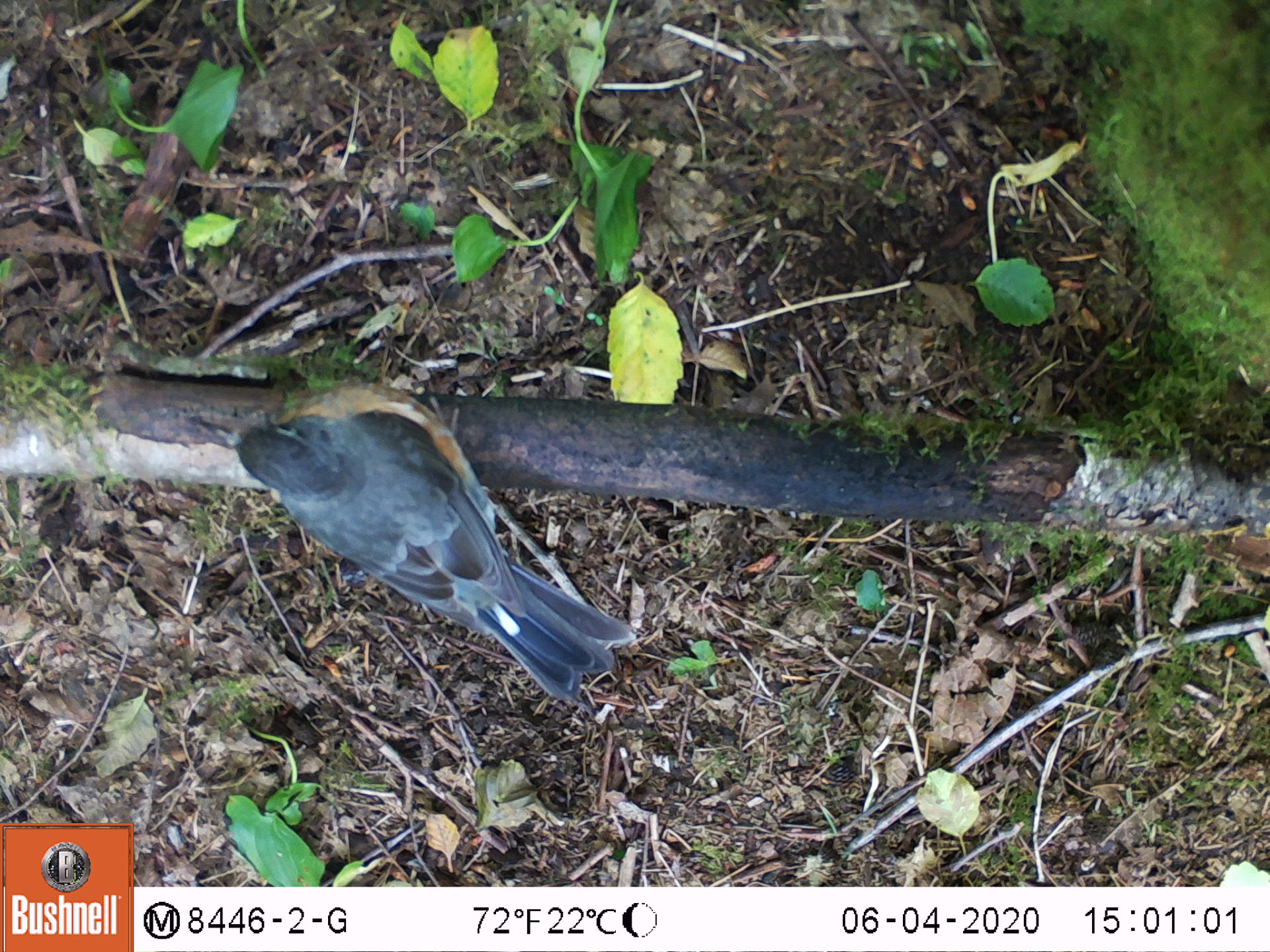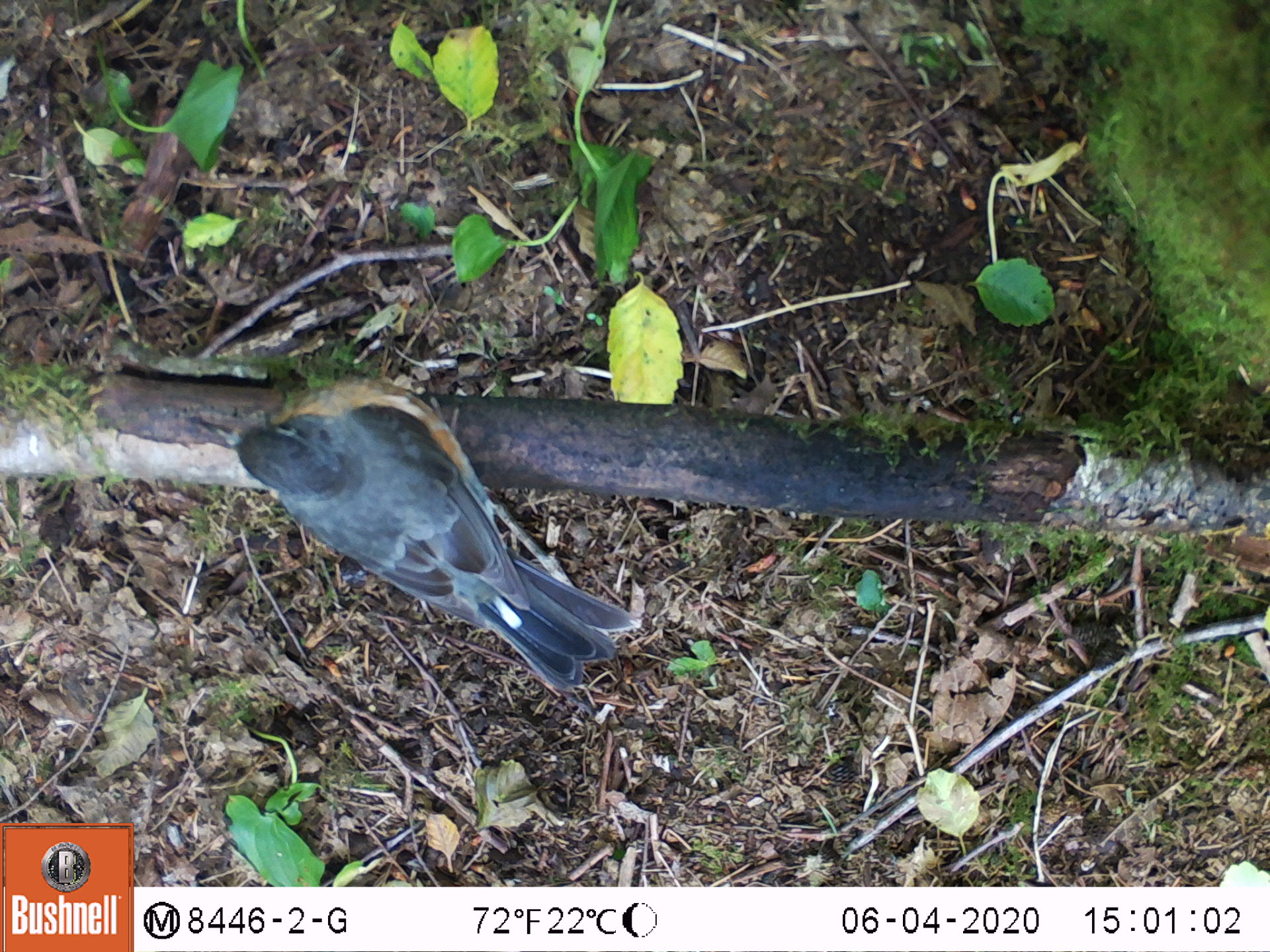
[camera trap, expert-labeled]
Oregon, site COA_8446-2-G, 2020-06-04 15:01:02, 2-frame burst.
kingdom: Animalia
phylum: Chordata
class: Aves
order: Passeriformes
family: Turdidae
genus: Turdus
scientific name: Turdus migratorius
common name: american robin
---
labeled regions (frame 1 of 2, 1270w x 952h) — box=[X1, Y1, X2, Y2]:
american robin: box=[199, 363, 659, 724]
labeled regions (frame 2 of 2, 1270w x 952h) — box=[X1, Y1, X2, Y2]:
american robin: box=[196, 366, 663, 716]